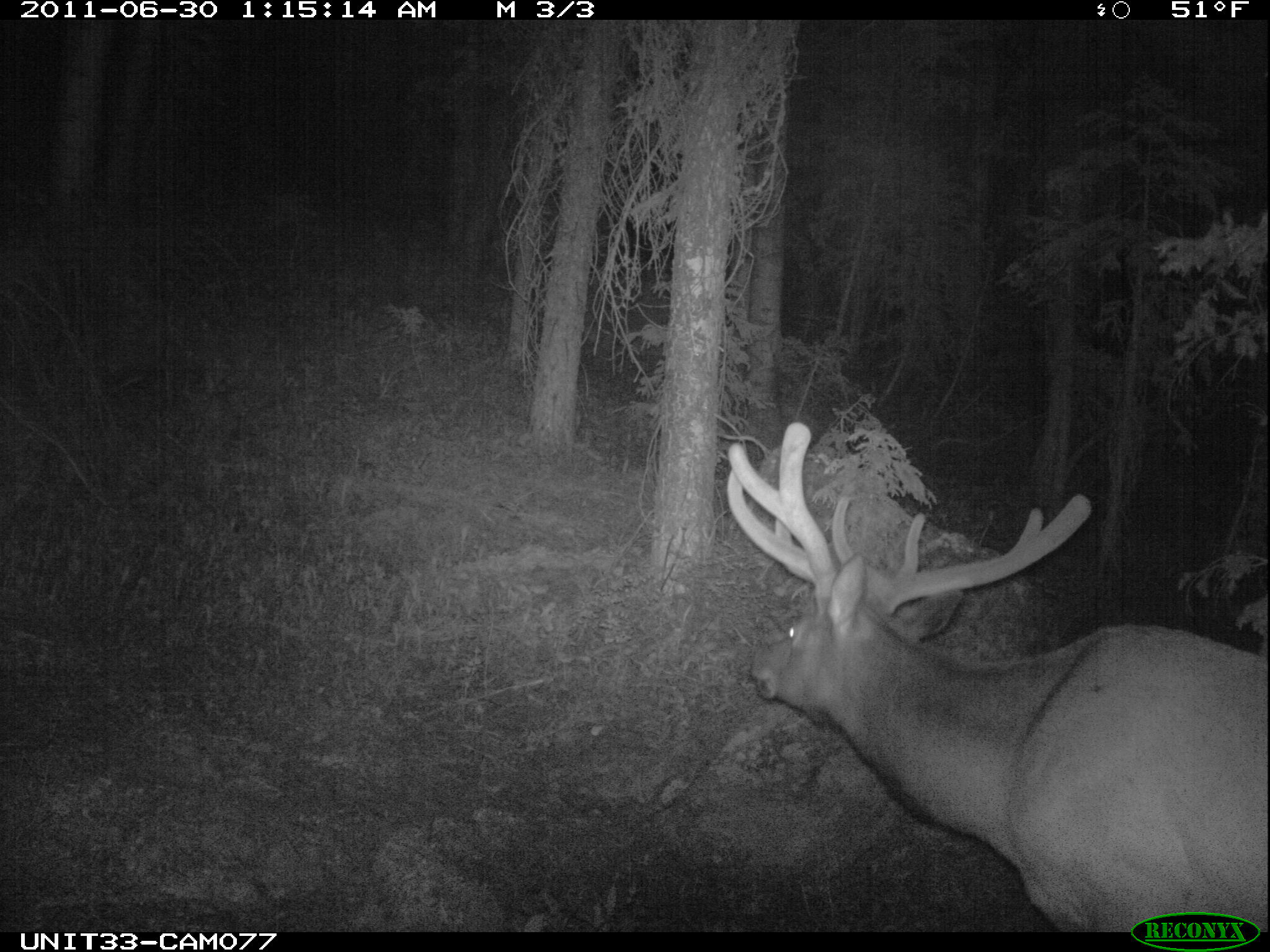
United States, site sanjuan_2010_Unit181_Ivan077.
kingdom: Animalia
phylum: Chordata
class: Mammalia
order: Artiodactyla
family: Cervidae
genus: Cervus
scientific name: Cervus elaphus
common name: red deer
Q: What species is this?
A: Cervus elaphus (red deer).